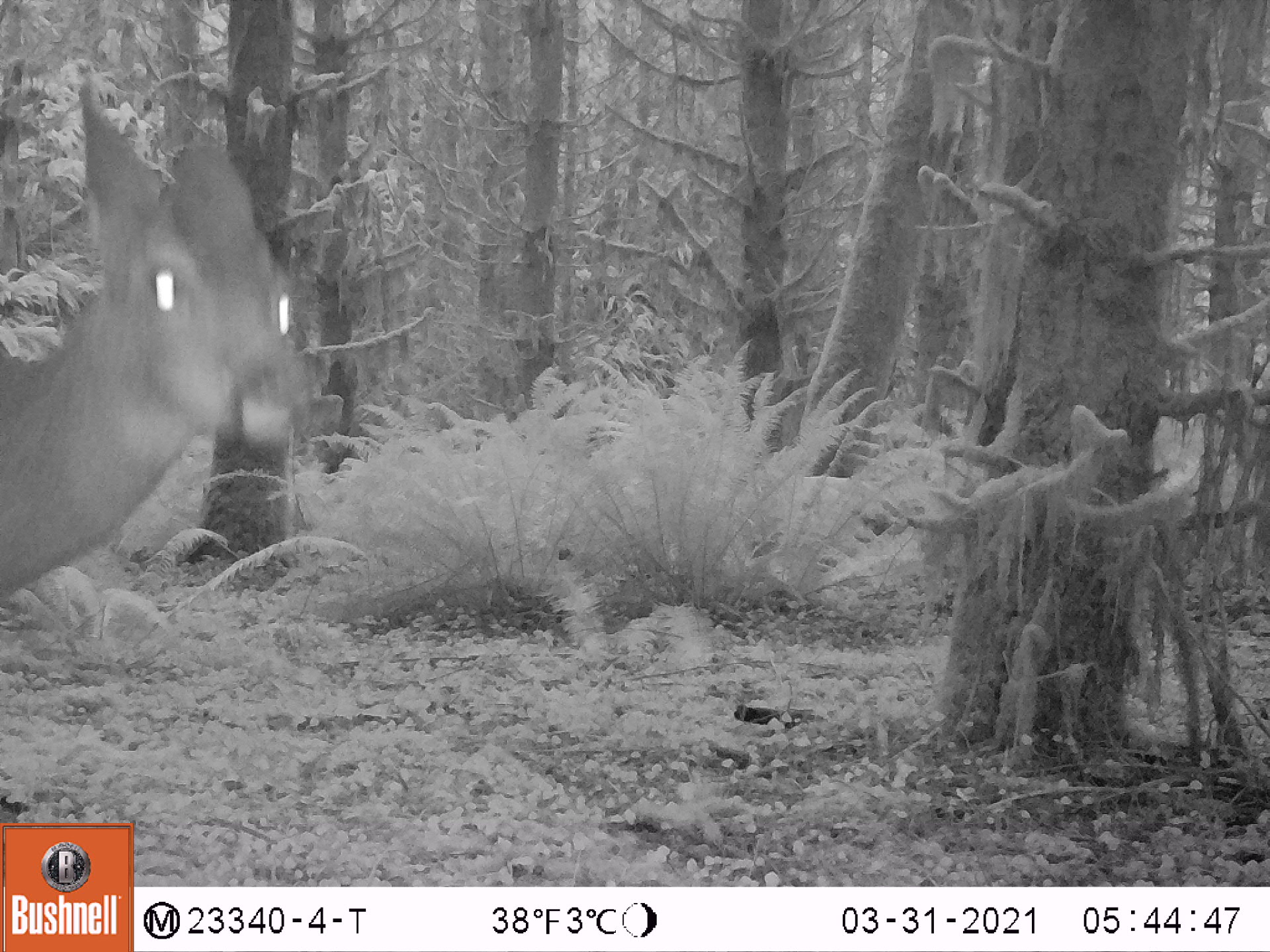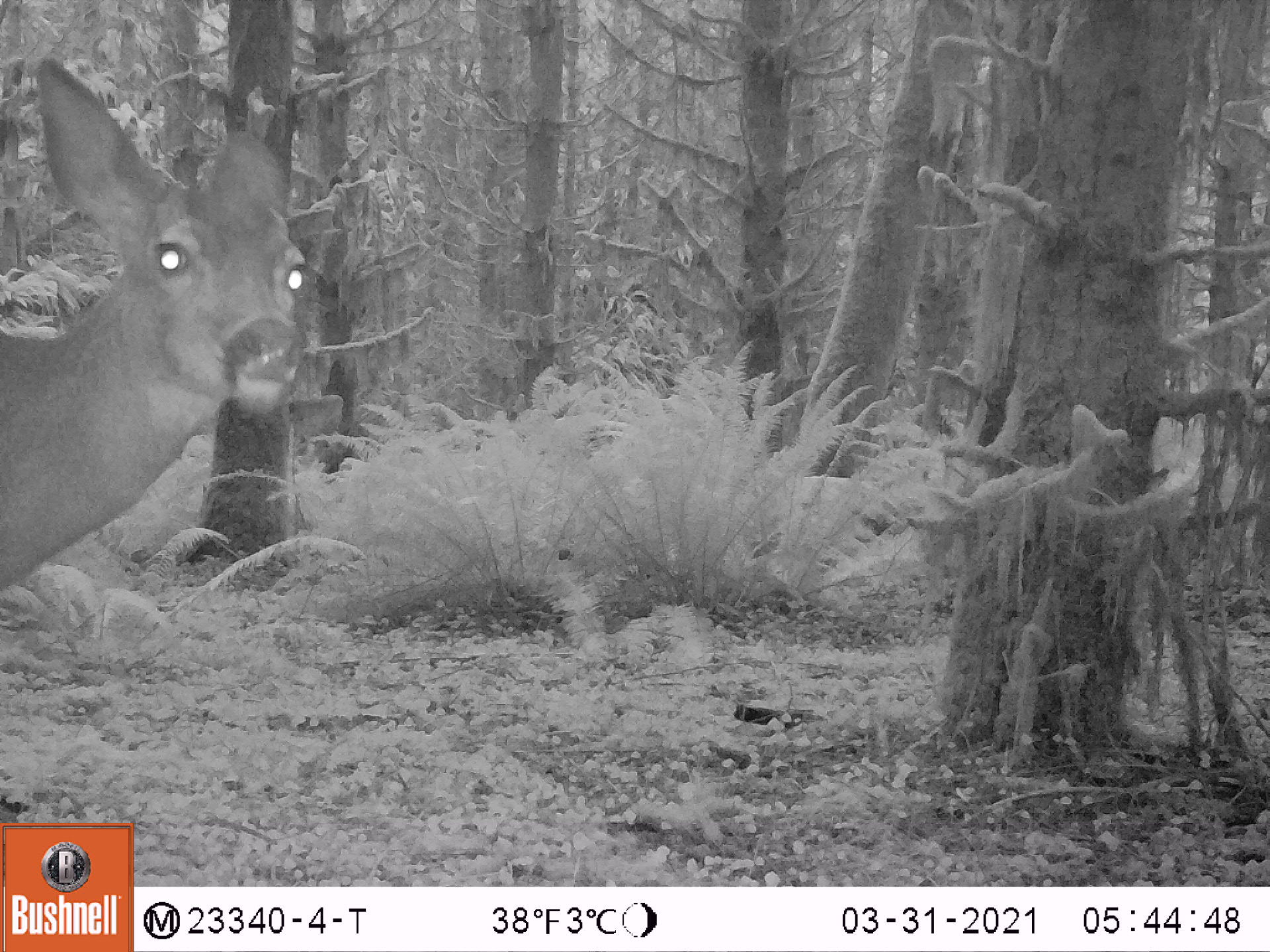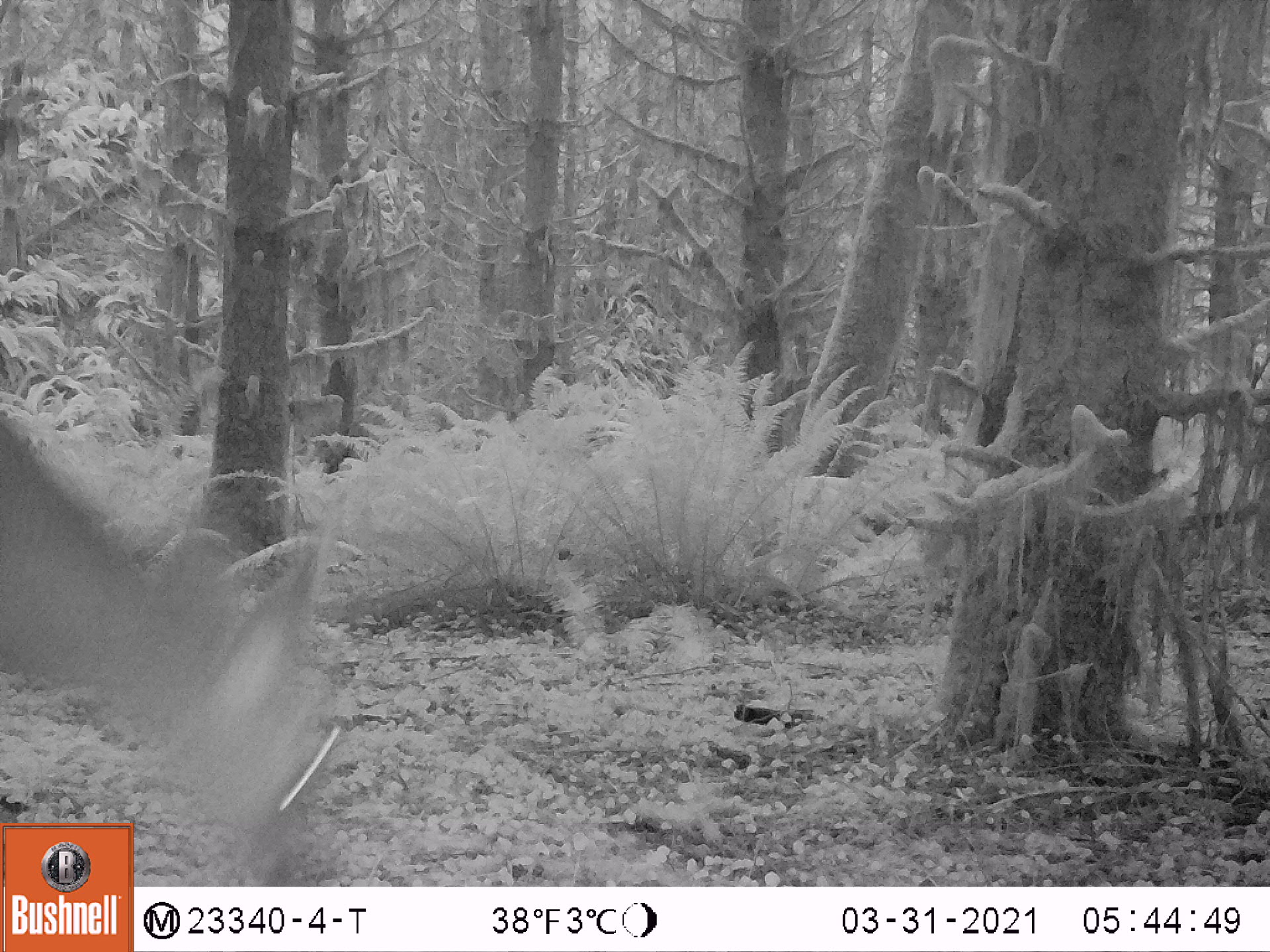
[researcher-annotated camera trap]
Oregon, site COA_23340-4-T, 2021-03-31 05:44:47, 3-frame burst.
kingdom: Animalia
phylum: Chordata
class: Mammalia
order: Artiodactyla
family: Cervidae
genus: Odocoileus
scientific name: Odocoileus hemionus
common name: black-tailed deer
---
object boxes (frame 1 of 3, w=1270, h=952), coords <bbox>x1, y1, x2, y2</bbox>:
black-tailed deer: <bbox>0, 69, 326, 618</bbox>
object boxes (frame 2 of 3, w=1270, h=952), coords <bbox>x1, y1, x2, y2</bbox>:
black-tailed deer: <bbox>1, 46, 318, 610</bbox>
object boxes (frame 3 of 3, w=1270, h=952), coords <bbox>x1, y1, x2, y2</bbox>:
black-tailed deer: <bbox>0, 412, 340, 809</bbox>